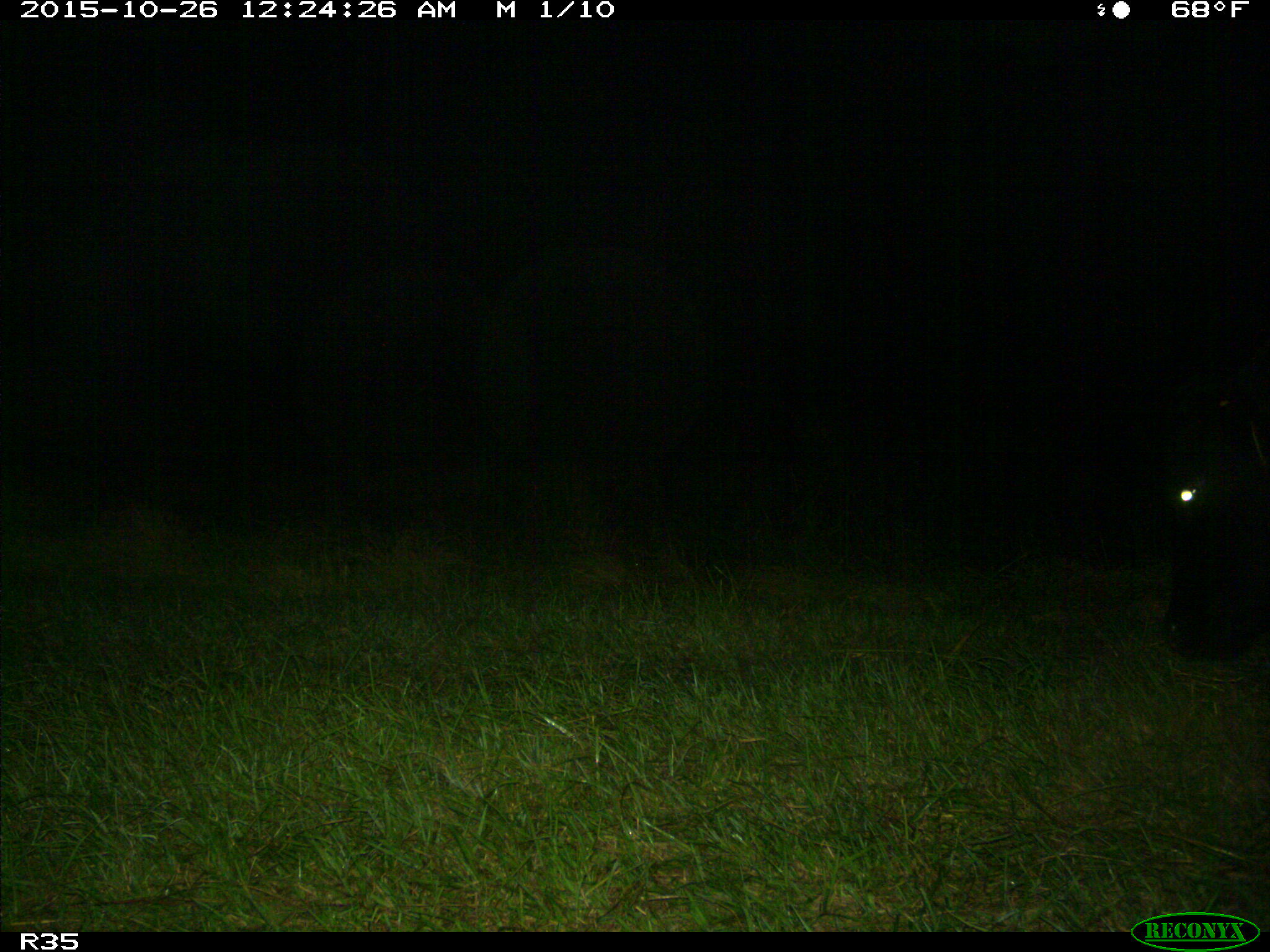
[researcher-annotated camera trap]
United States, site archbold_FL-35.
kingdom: Animalia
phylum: Chordata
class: Mammalia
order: Artiodactyla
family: Bovidae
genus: Bos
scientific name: Bos taurus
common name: domestic cow